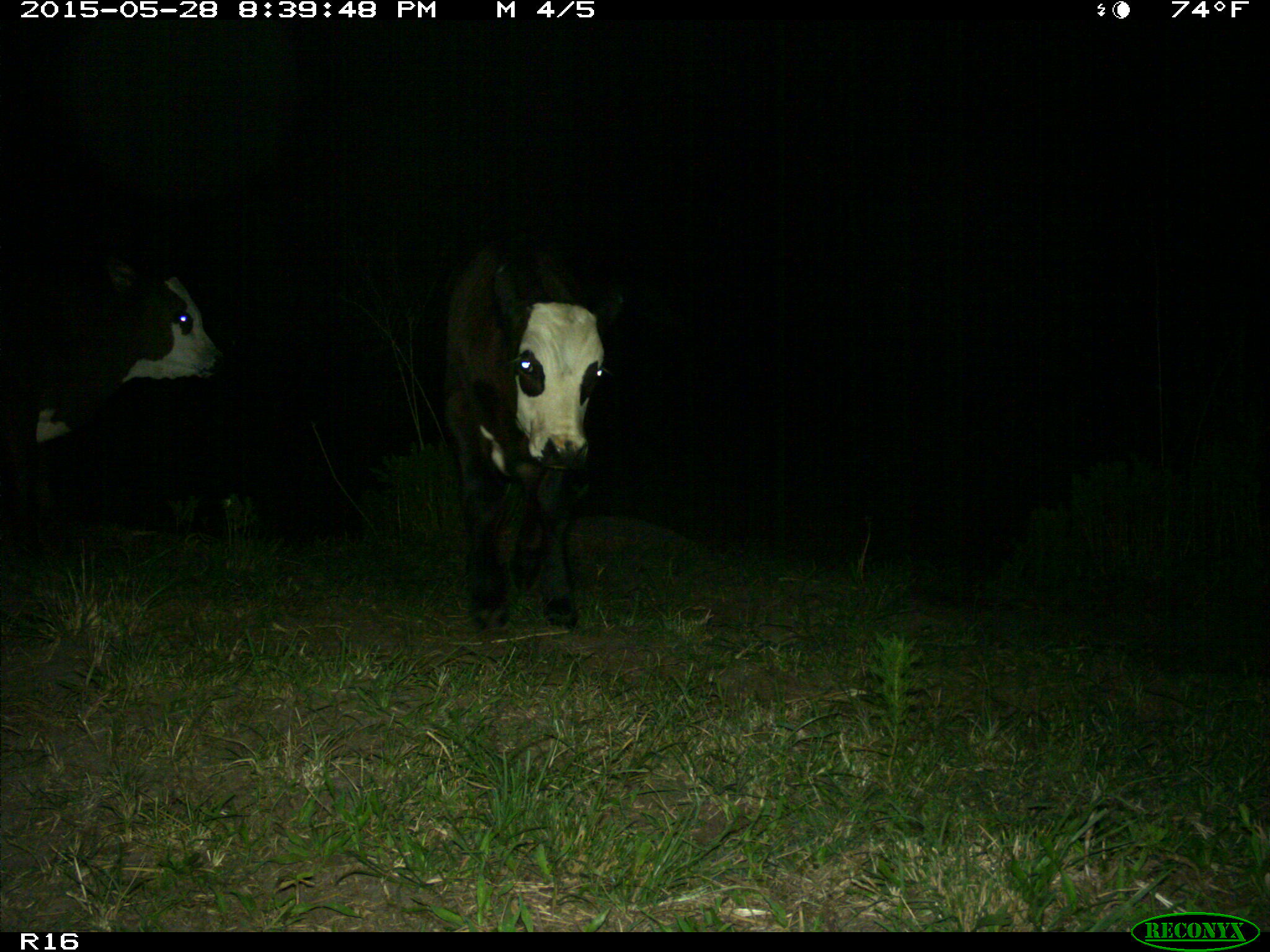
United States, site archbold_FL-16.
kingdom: Animalia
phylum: Chordata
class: Mammalia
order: Artiodactyla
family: Bovidae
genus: Bos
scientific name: Bos taurus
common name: domestic cow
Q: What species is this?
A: Bos taurus (domestic cow).